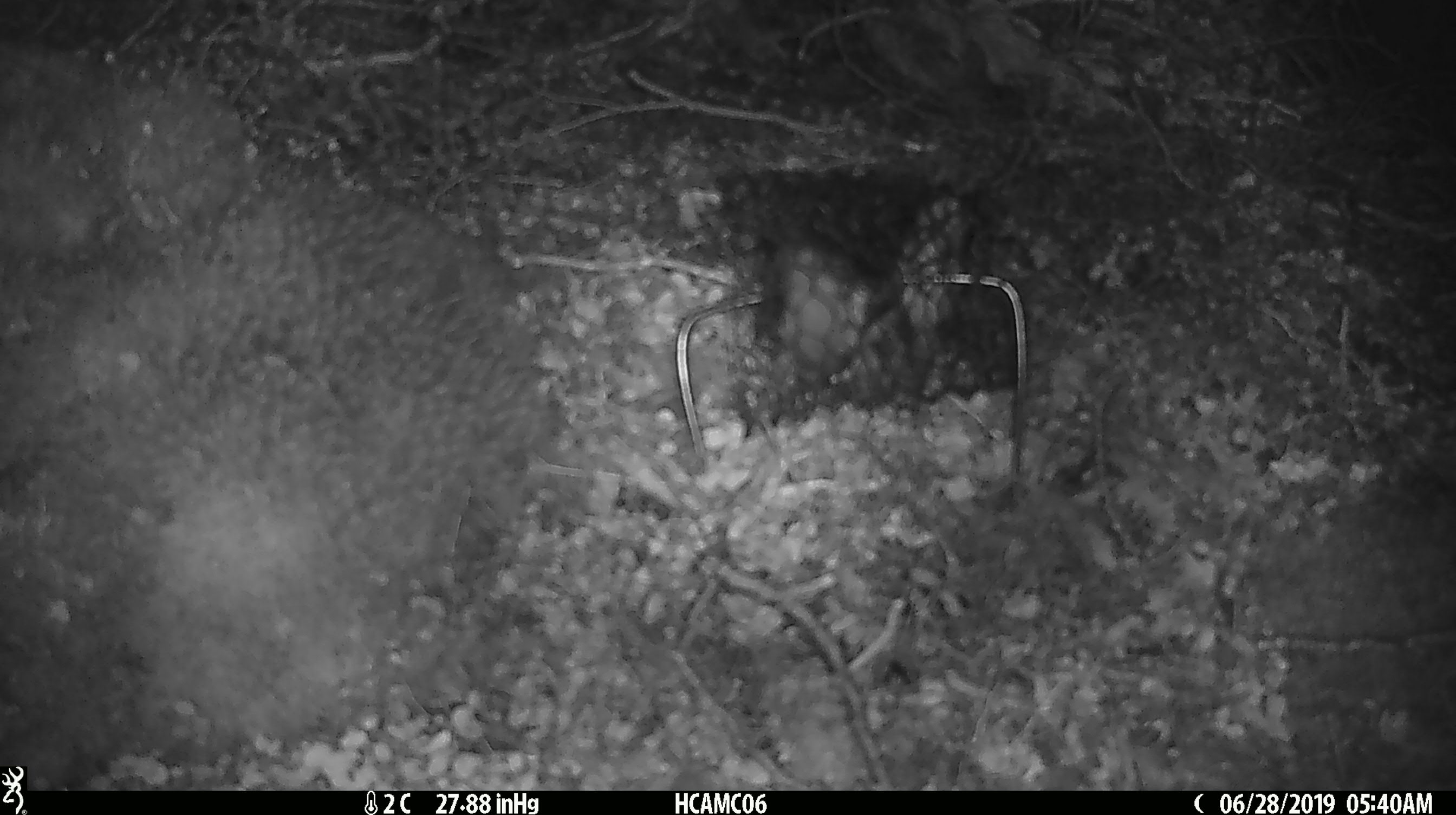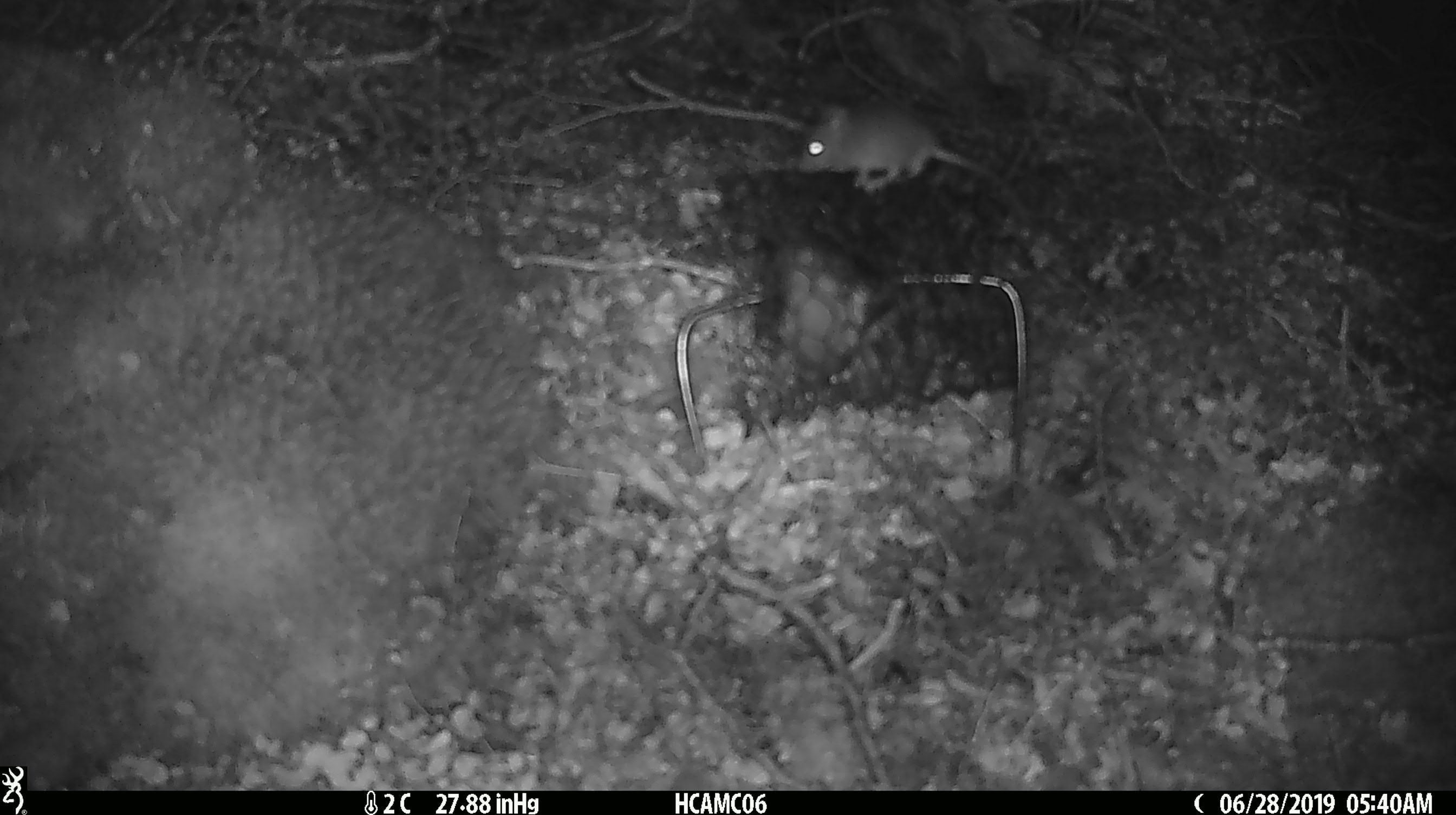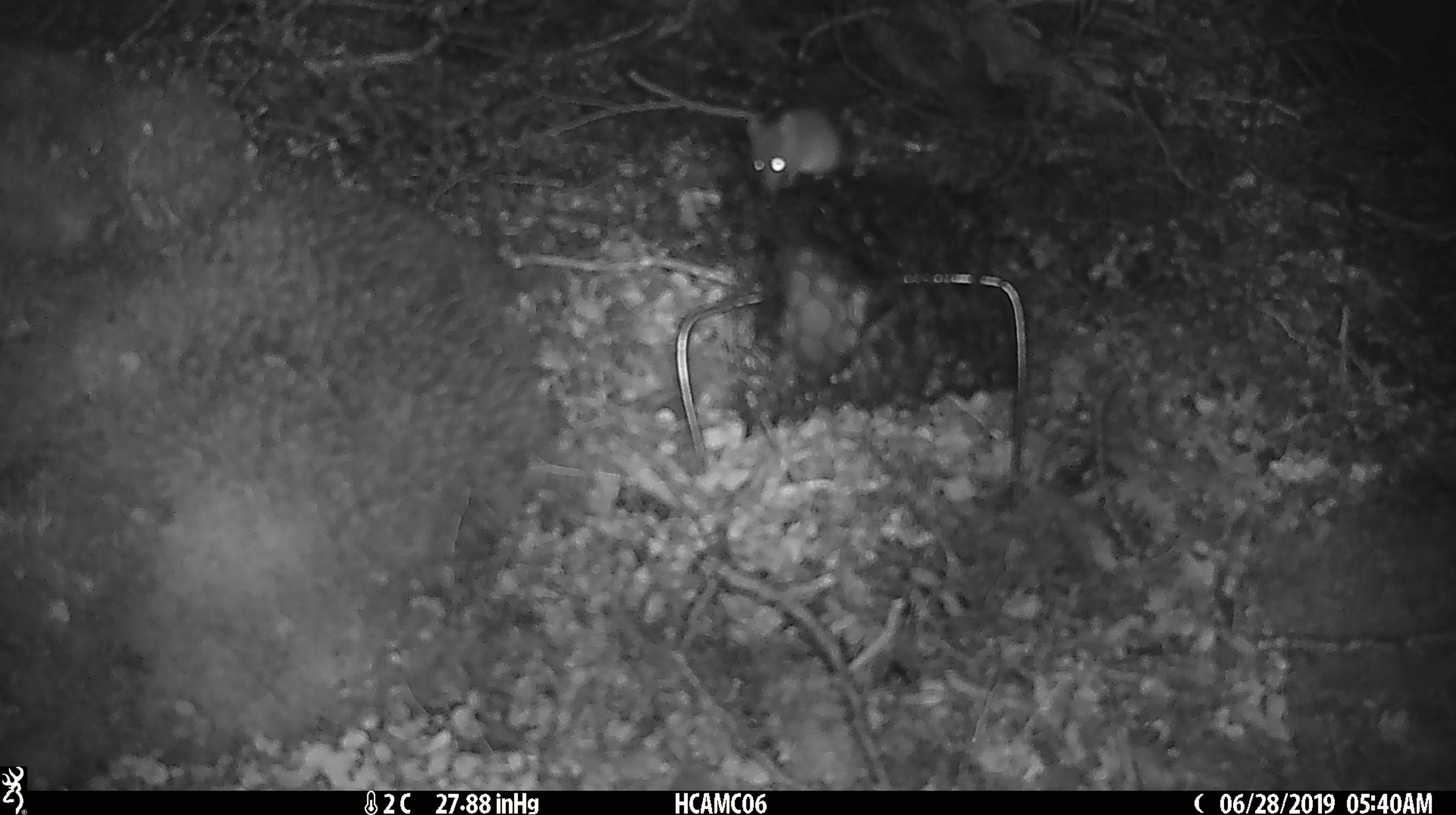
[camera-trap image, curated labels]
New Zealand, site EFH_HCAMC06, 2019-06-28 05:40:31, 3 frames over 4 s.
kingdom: Animalia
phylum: Chordata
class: Mammalia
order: Rodentia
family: Muridae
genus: Mus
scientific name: Mus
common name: mouse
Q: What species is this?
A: Mouse (Mus).